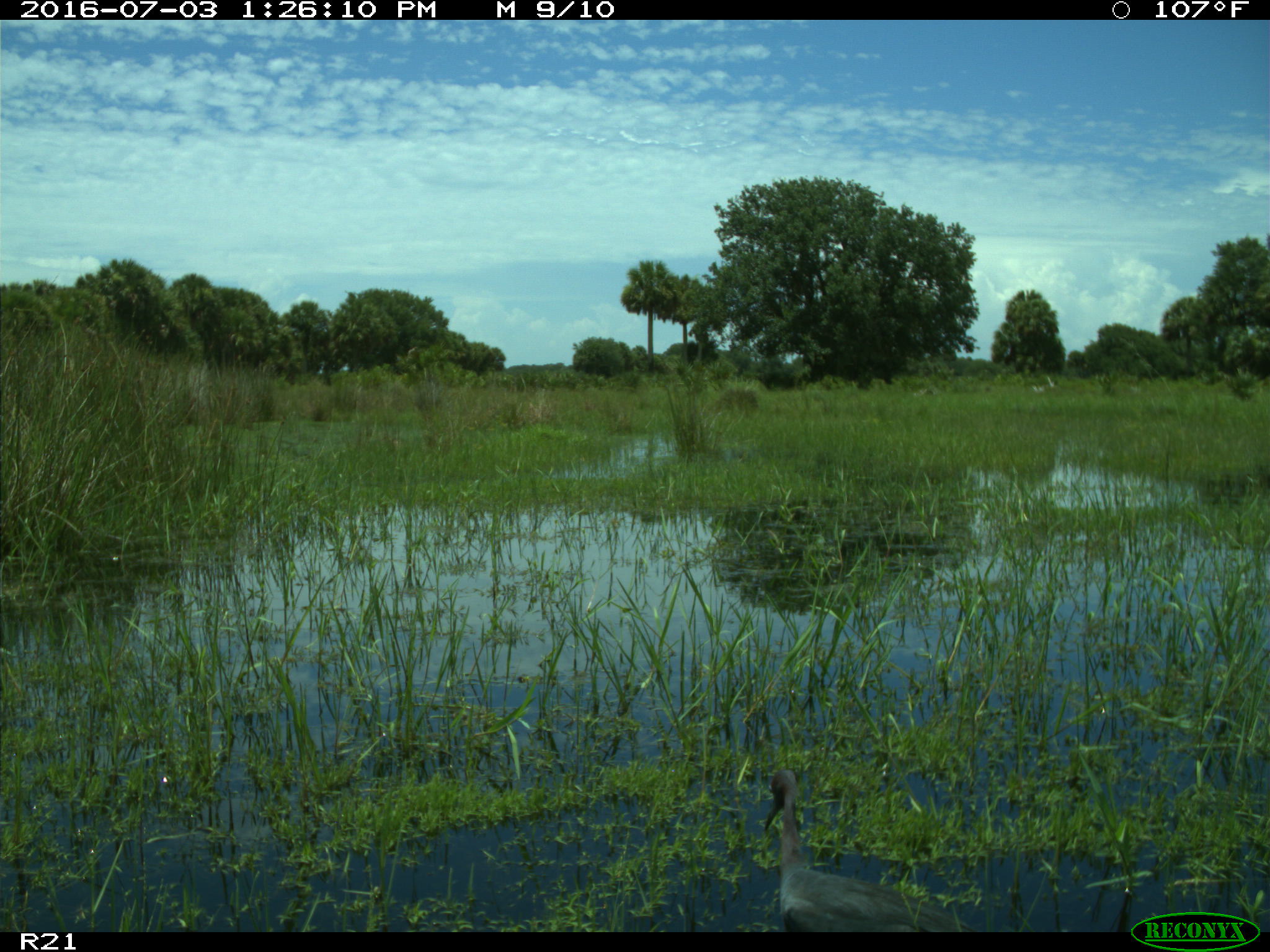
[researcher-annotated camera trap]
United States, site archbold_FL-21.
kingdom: Animalia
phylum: Chordata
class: Aves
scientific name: Aves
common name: birds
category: unidentified bird